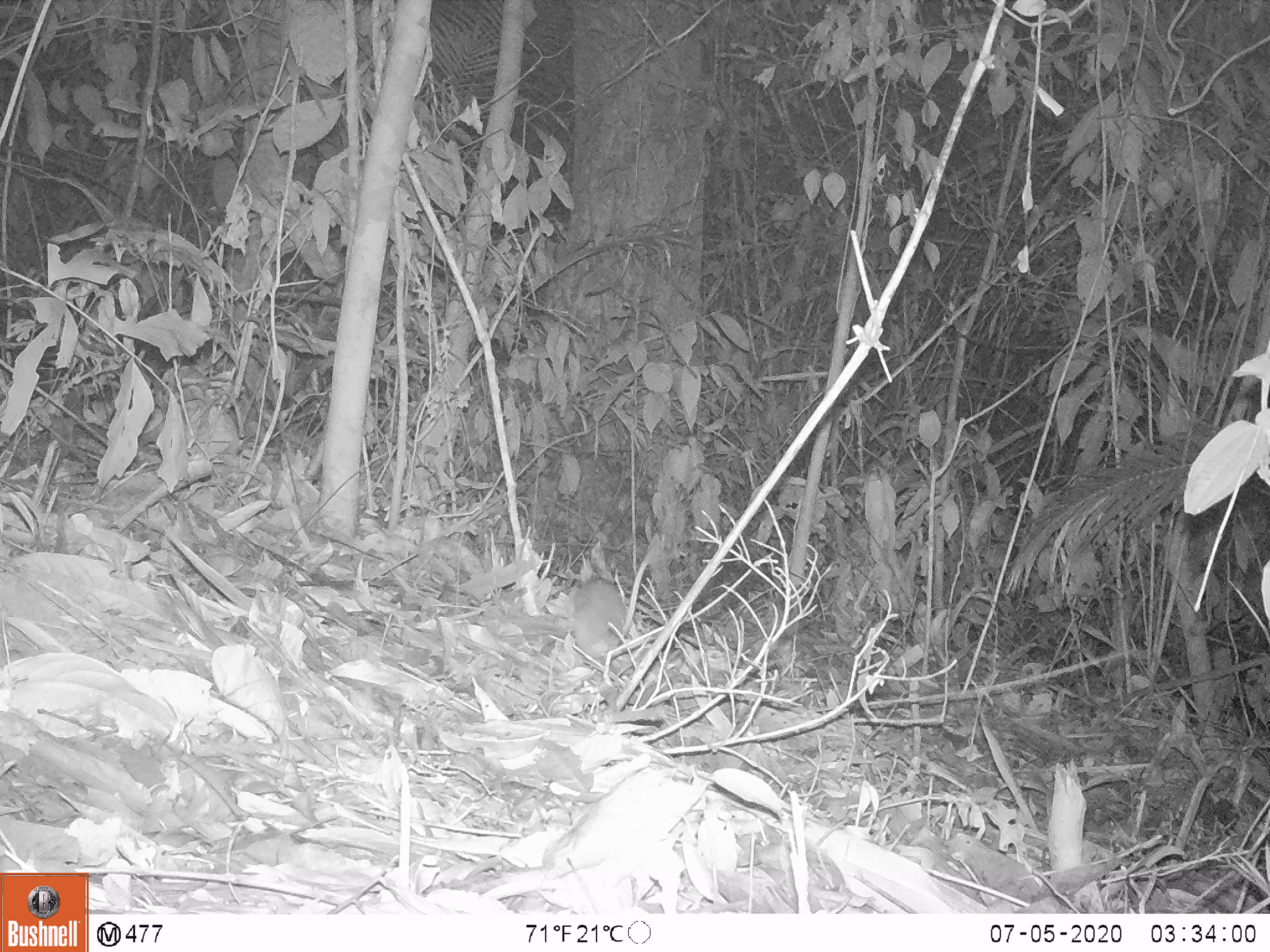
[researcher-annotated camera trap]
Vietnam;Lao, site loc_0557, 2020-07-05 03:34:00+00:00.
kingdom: Animalia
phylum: Chordata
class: Mammalia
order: Rodentia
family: Muridae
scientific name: Muridae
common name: old-world mice and rats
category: unidentified murid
Unidentified murid (old-world mice and rats) (Muridae). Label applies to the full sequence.